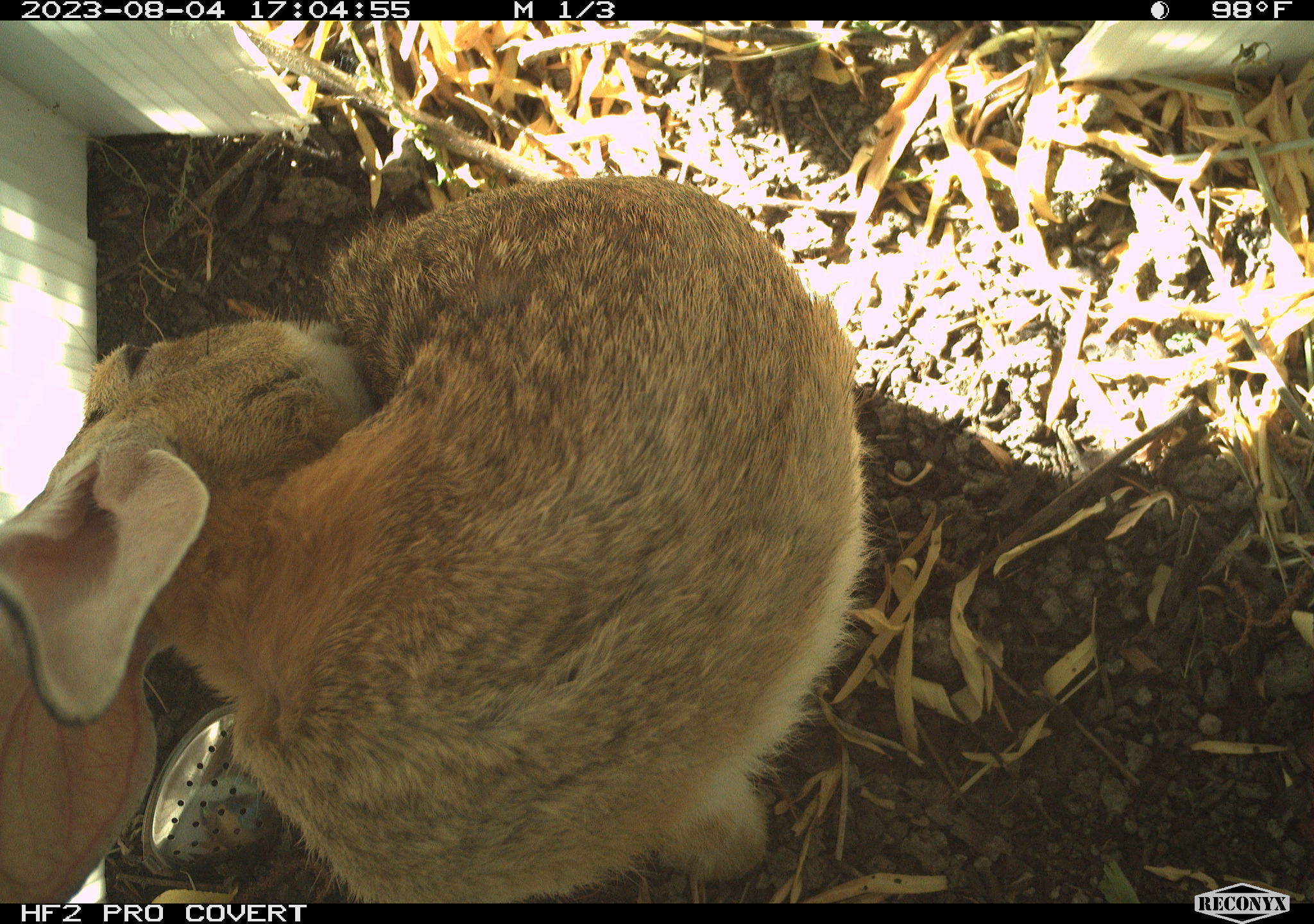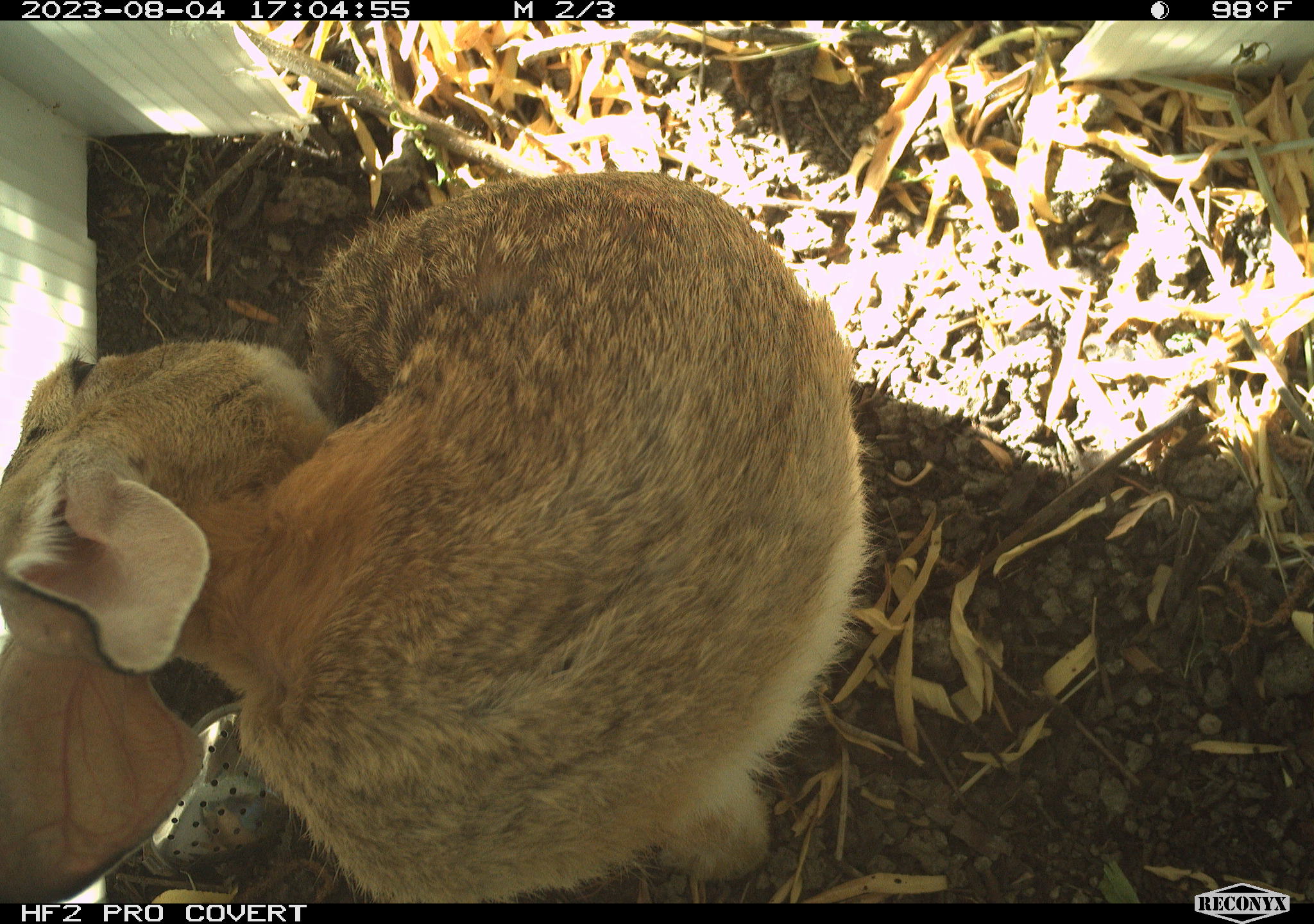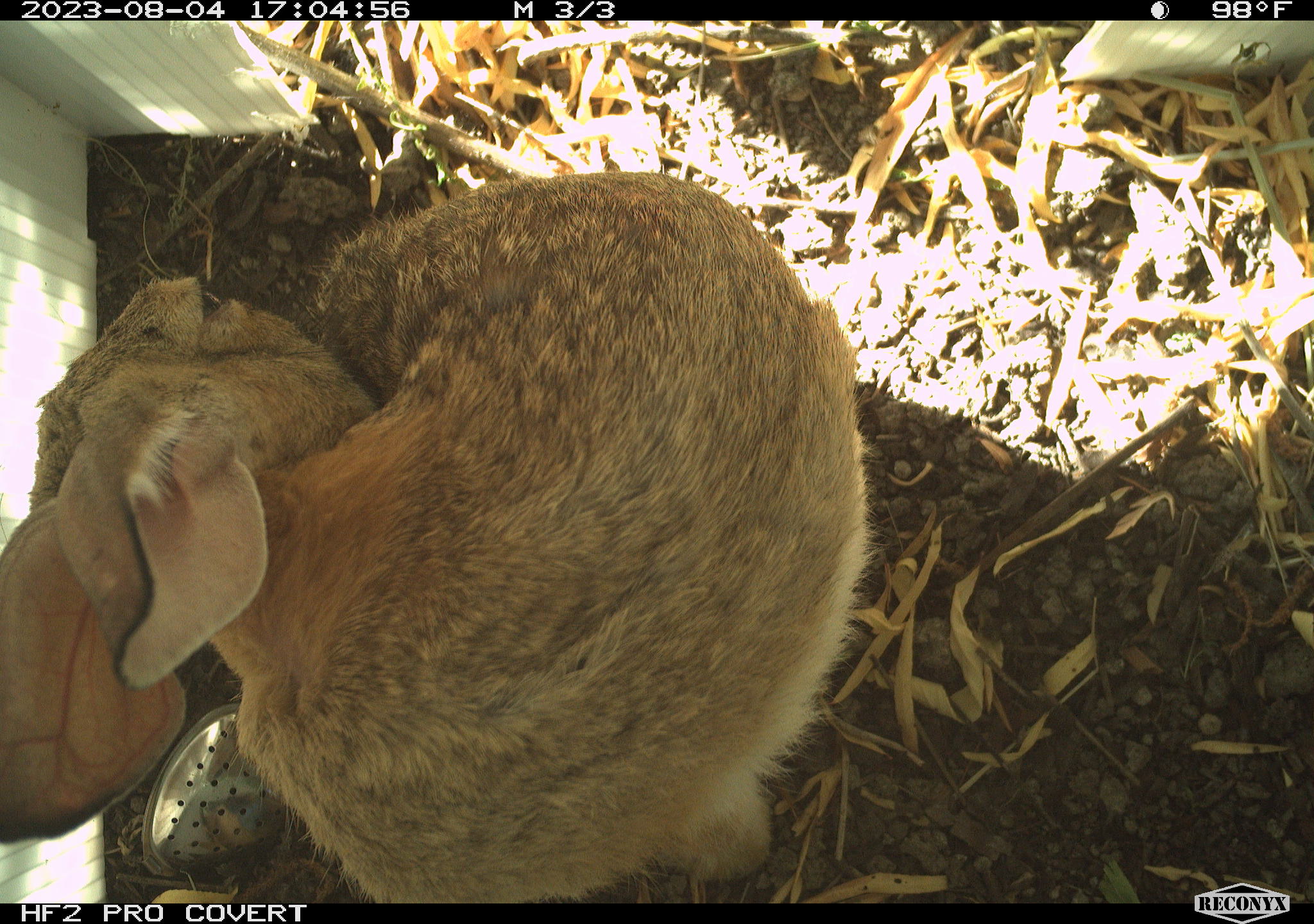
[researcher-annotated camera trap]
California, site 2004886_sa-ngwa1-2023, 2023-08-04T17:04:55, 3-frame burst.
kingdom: Animalia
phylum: Chordata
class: Mammalia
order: Lagomorpha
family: Leporidae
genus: Sylvilagus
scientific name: Sylvilagus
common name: cottontail rabbits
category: sylvilagus species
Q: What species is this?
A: Sylvilagus species (cottontail rabbits) (Sylvilagus).